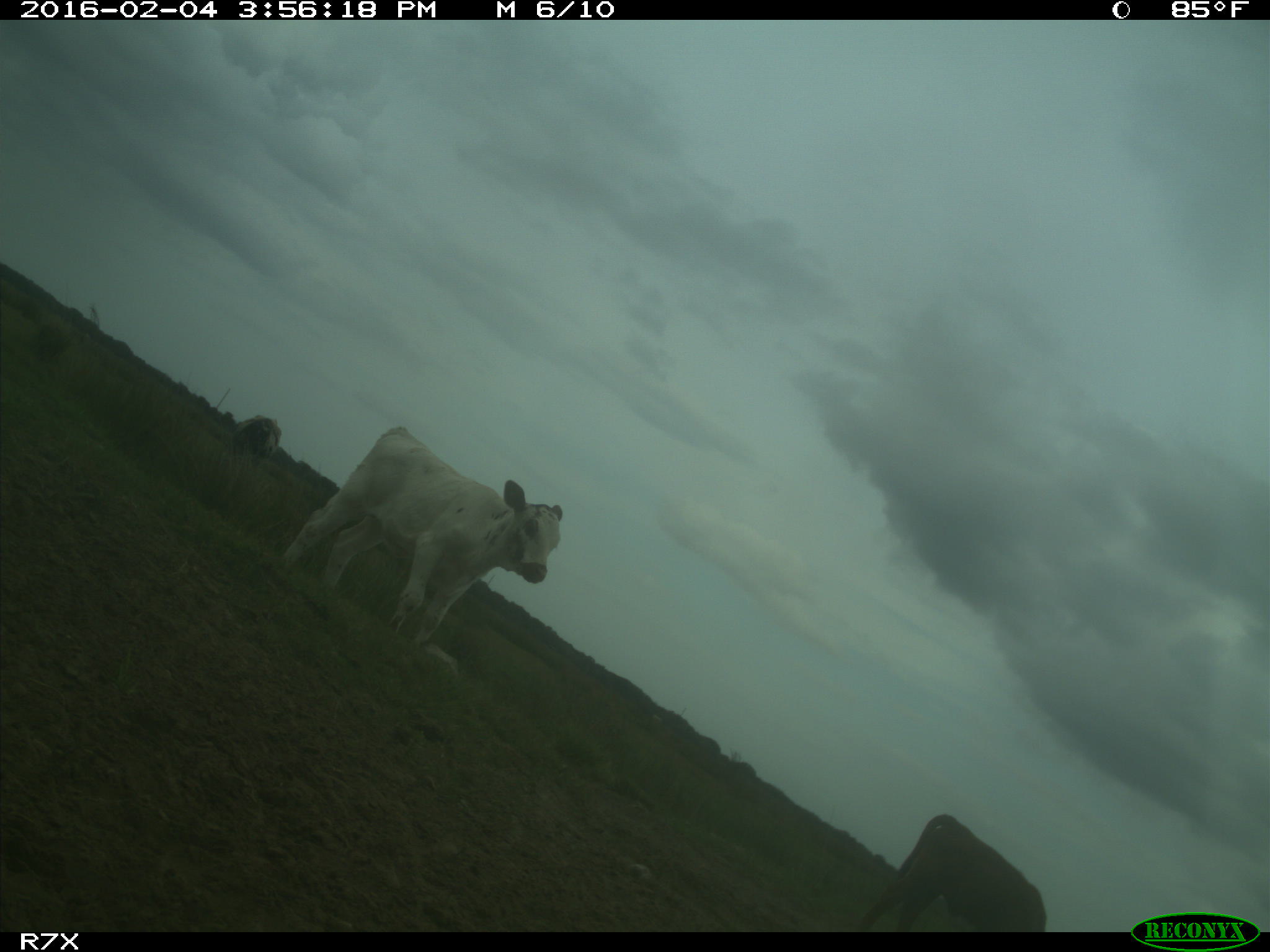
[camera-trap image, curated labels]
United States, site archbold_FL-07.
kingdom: Animalia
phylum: Chordata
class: Mammalia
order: Artiodactyla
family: Bovidae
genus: Bos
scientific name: Bos taurus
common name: domestic cow